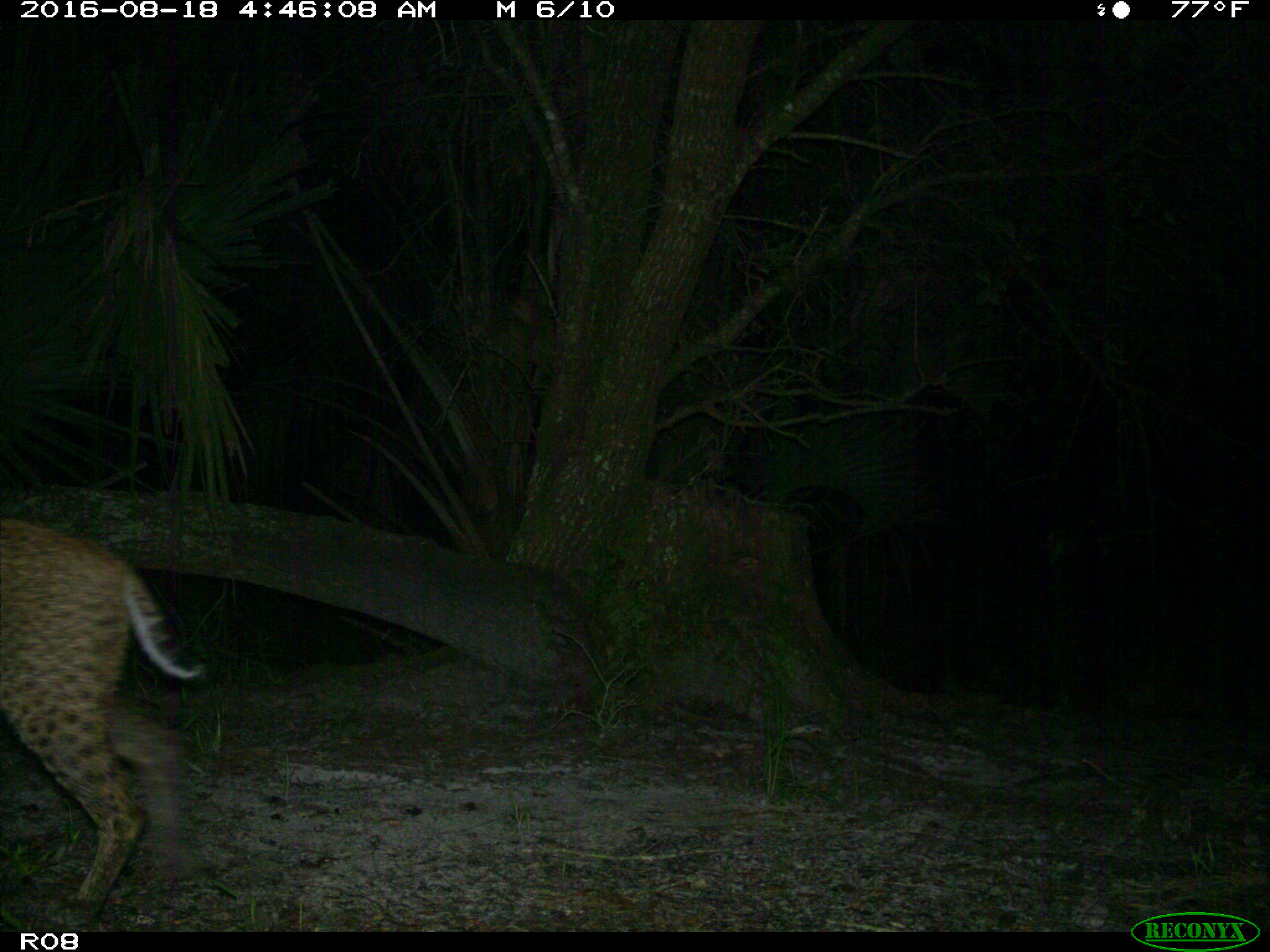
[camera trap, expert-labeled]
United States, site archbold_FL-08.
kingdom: Animalia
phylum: Chordata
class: Mammalia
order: Carnivora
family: Felidae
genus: Lynx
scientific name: Lynx rufus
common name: bobcat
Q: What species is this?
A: Lynx rufus (bobcat).